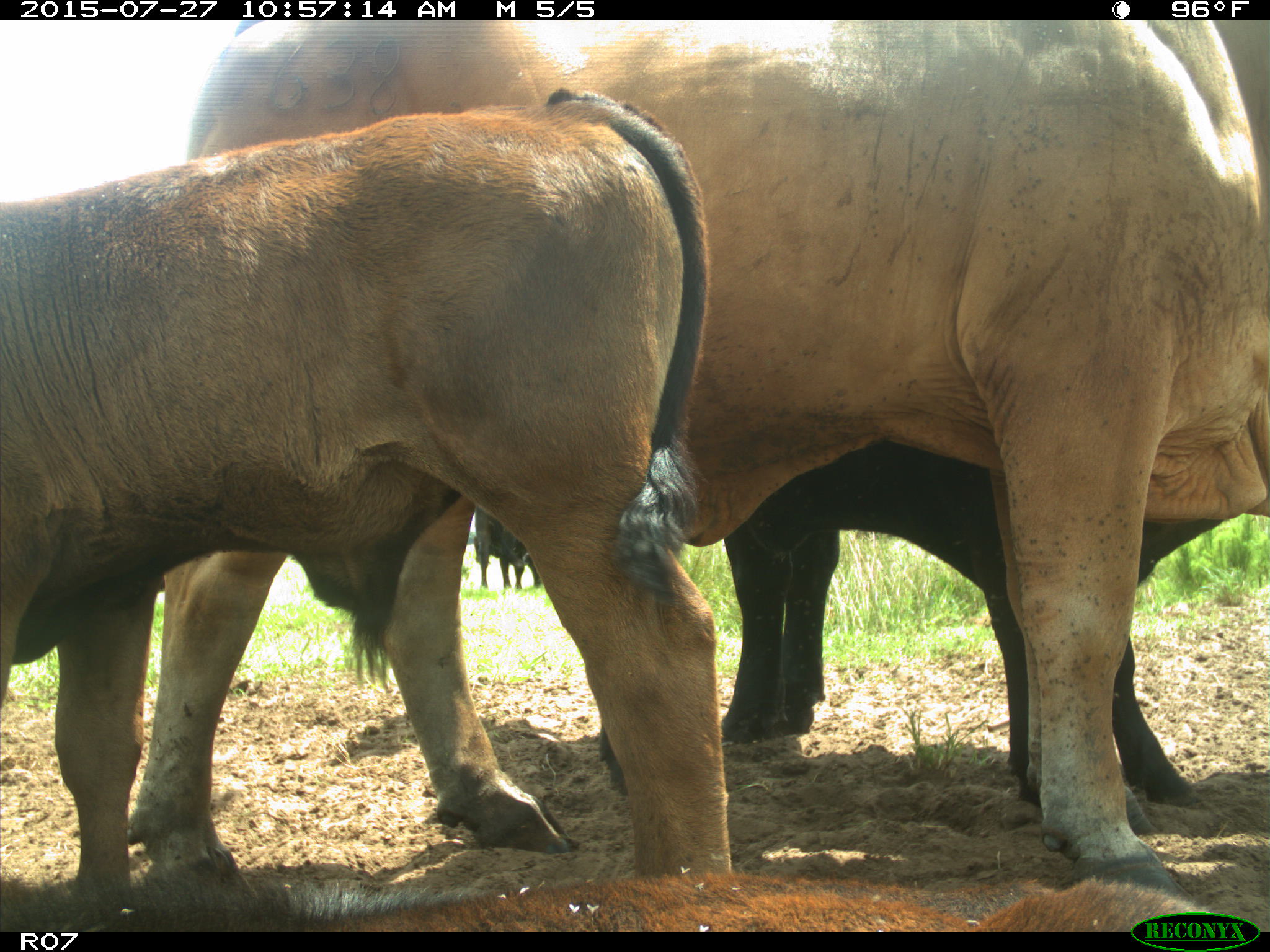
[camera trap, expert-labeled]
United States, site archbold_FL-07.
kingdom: Animalia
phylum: Chordata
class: Mammalia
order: Artiodactyla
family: Bovidae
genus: Bos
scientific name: Bos taurus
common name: domestic cow